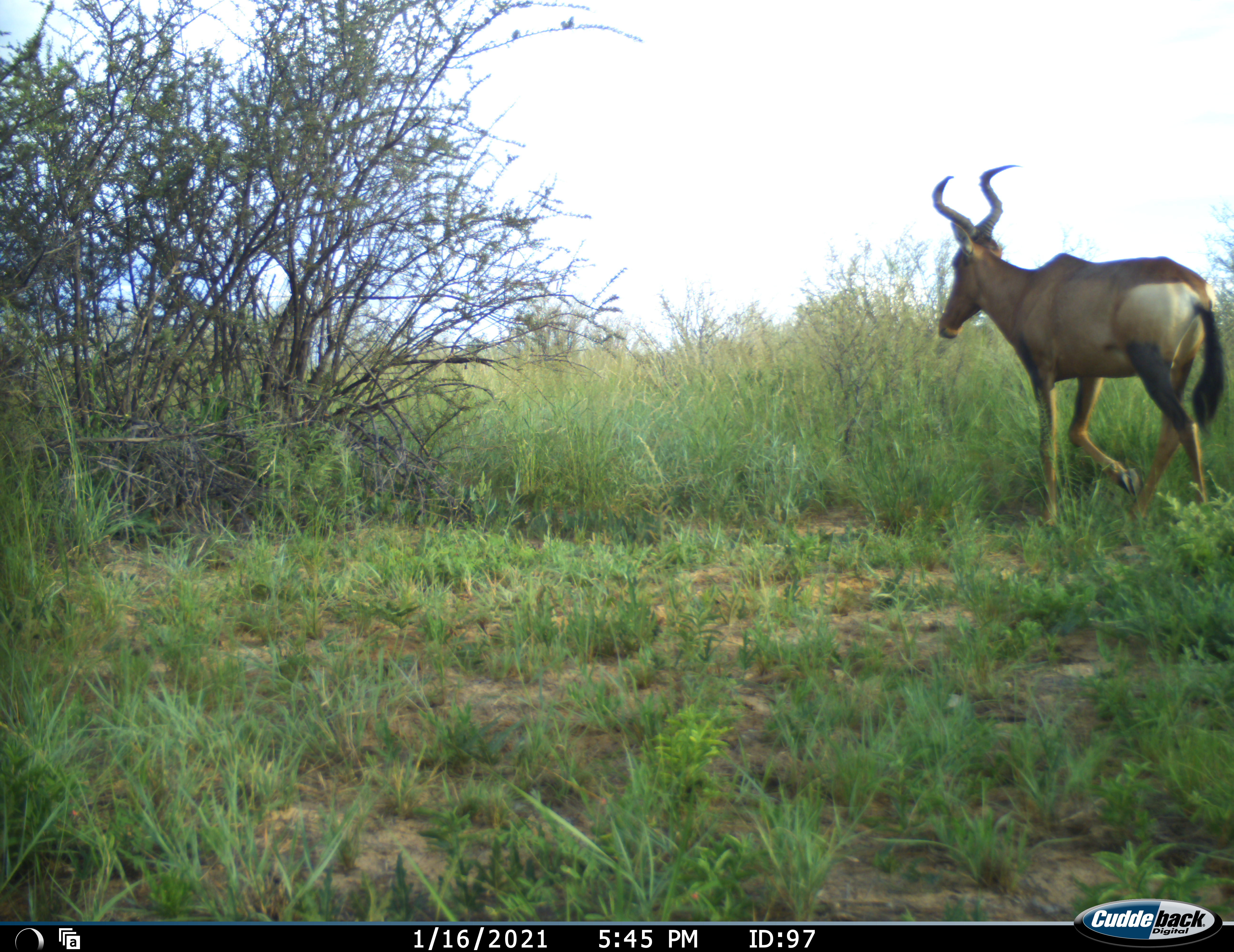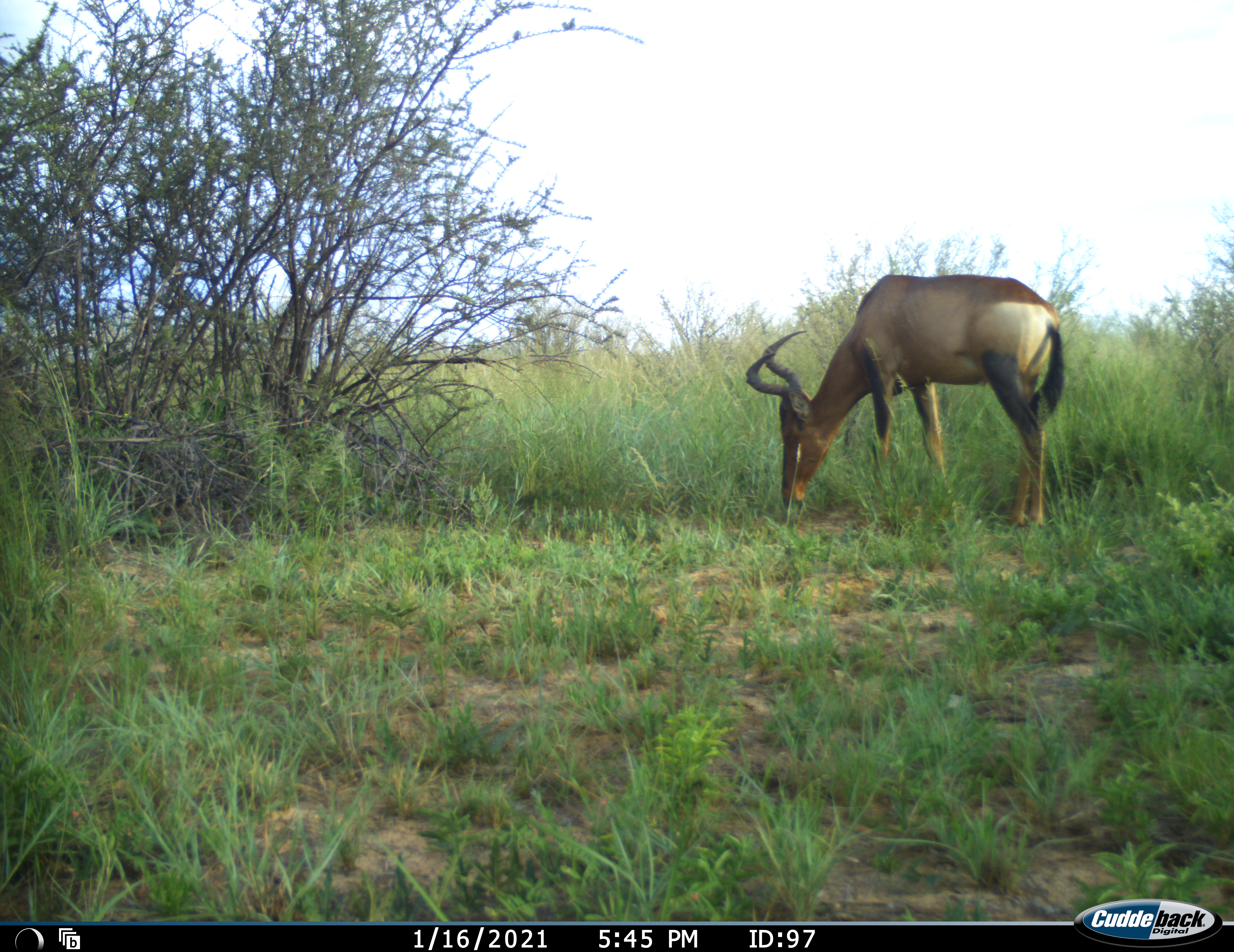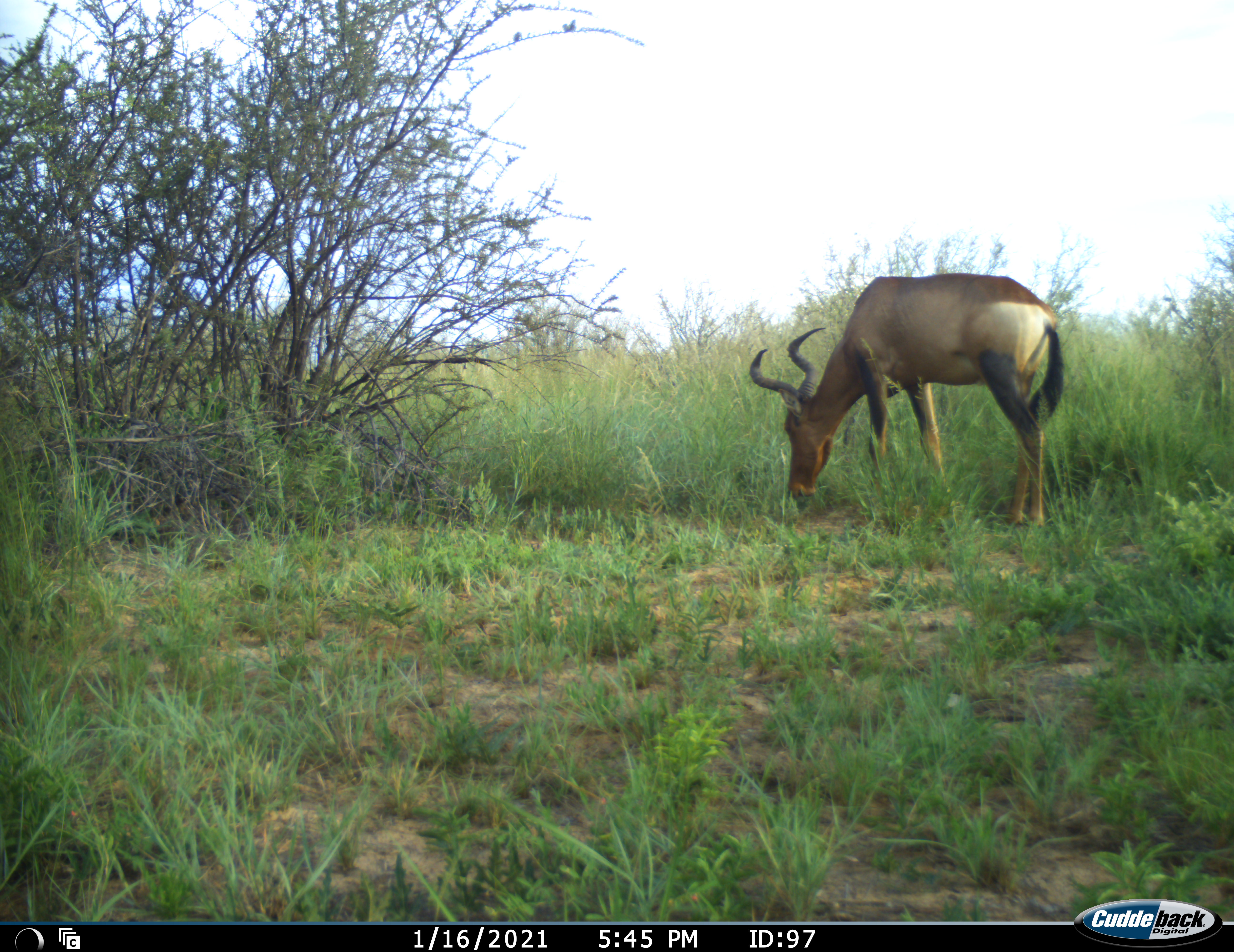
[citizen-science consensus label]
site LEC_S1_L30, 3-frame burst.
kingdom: Animalia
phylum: Chordata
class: Mammalia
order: Artiodactyla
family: Bovidae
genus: Alcelaphus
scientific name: Alcelaphus buselaphus caama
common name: red hartebeest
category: hartebeestred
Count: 1.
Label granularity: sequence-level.